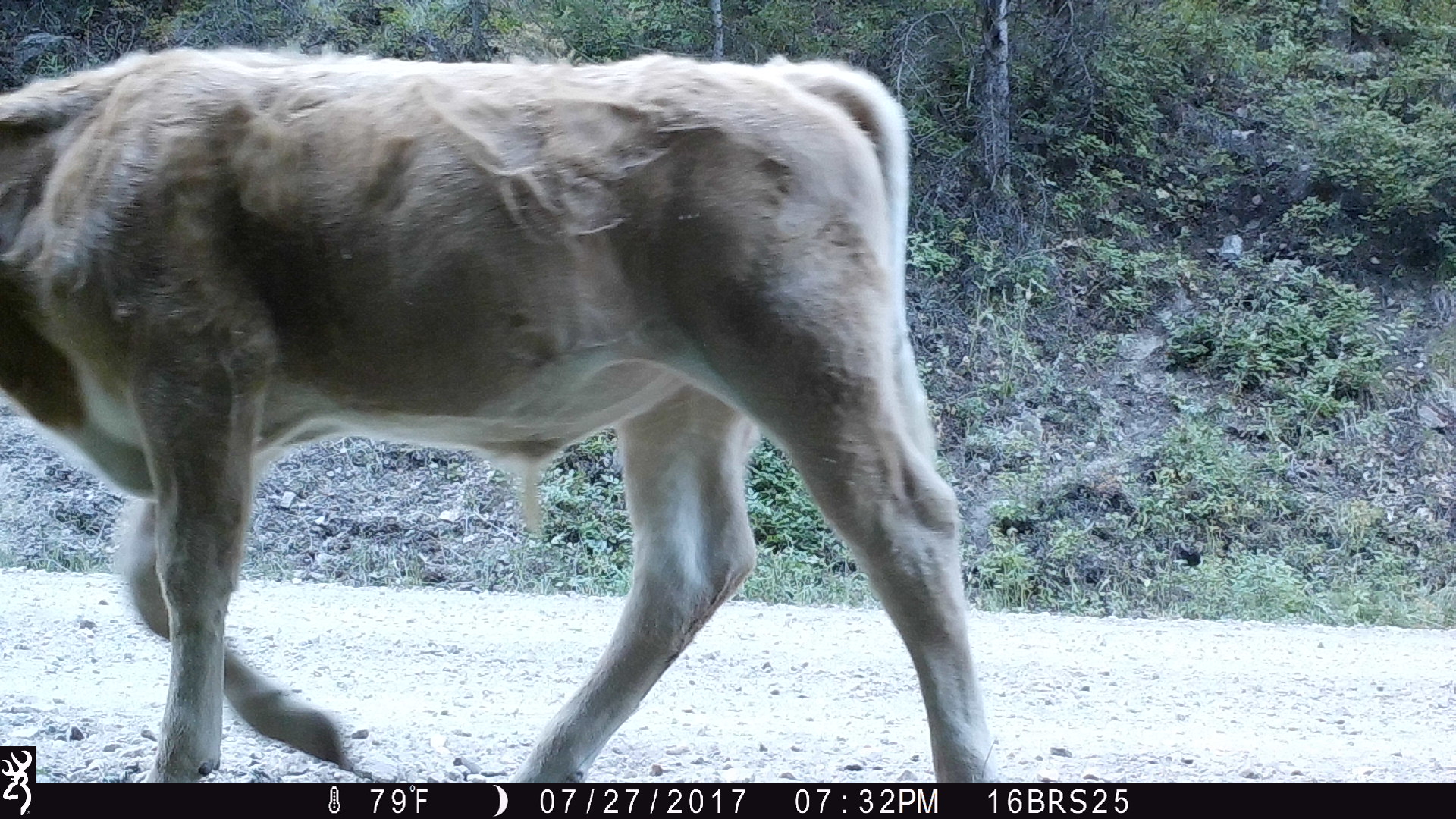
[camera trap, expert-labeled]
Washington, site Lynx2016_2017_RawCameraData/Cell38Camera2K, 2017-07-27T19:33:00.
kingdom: Animalia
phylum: Chordata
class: Mammalia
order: Artiodactyla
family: Bovidae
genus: Bos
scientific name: Bos taurus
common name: domestic cattle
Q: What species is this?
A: Domestic cattle (Bos taurus).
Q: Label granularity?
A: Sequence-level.